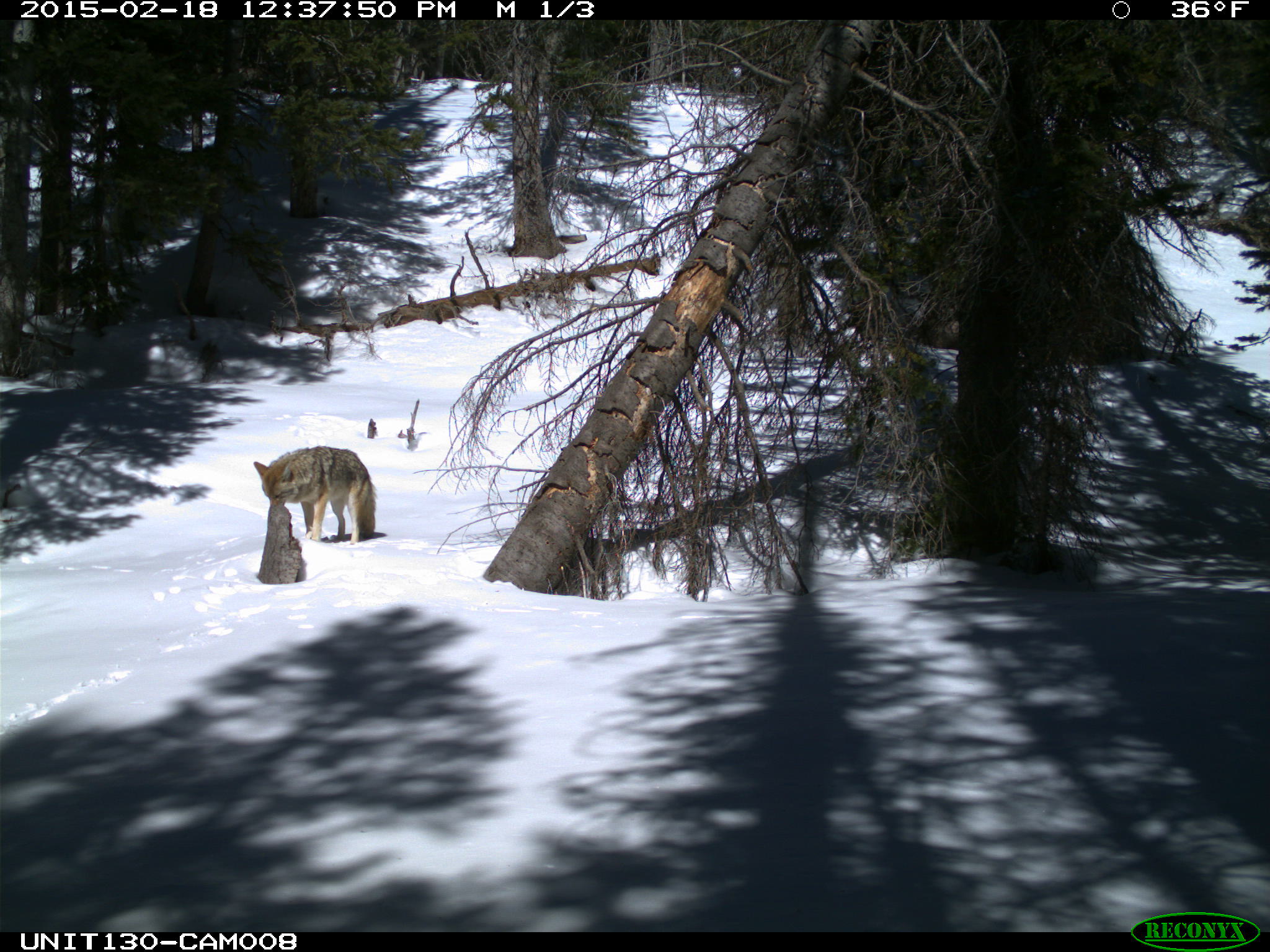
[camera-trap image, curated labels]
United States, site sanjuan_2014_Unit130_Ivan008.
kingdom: Animalia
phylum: Chordata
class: Mammalia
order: Carnivora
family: Canidae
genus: Canis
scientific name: Canis latrans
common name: coyote